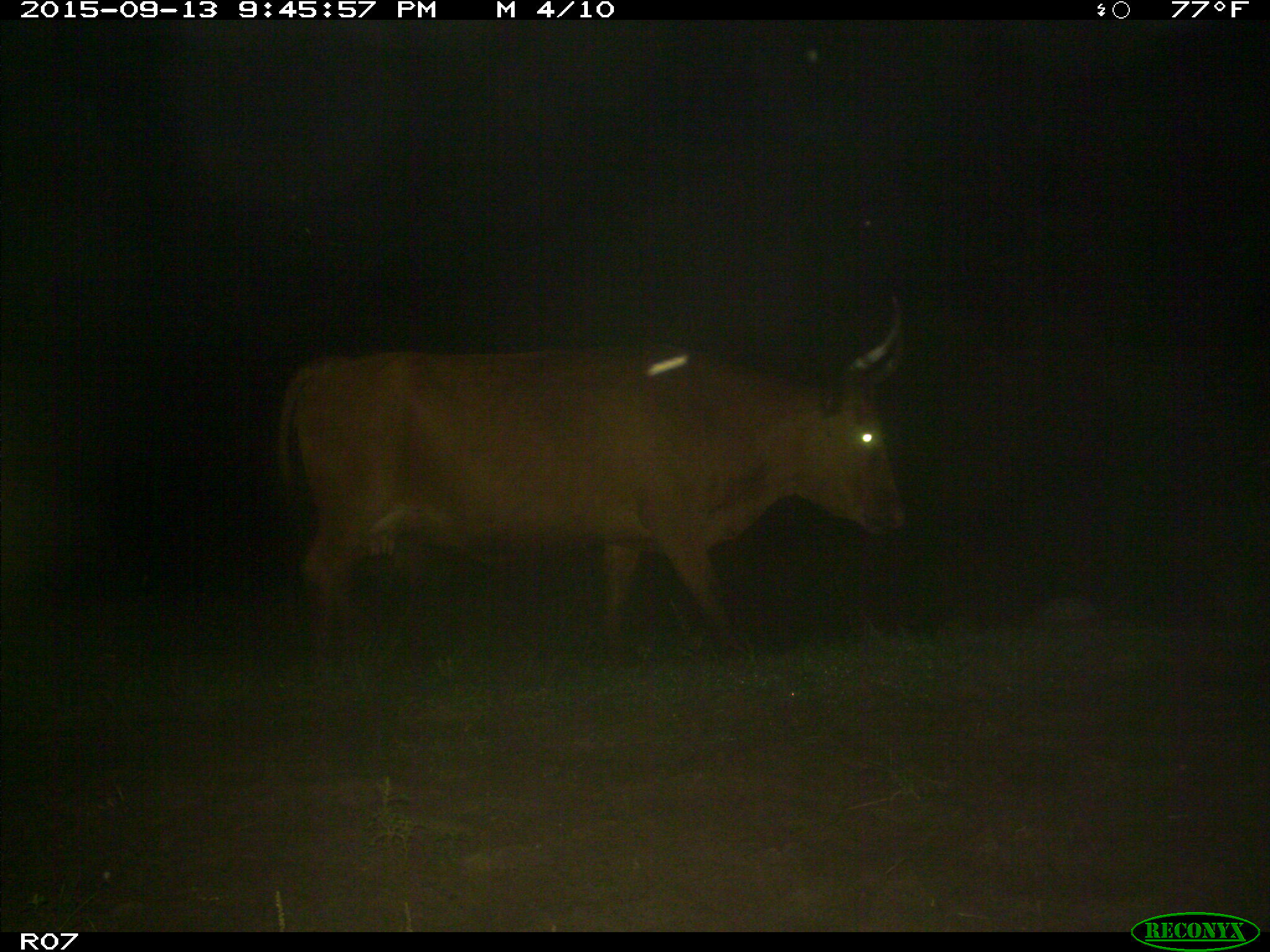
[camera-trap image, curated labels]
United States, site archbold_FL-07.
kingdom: Animalia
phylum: Chordata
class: Mammalia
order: Artiodactyla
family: Bovidae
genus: Bos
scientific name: Bos taurus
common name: domestic cow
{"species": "Bos taurus (domestic cow)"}